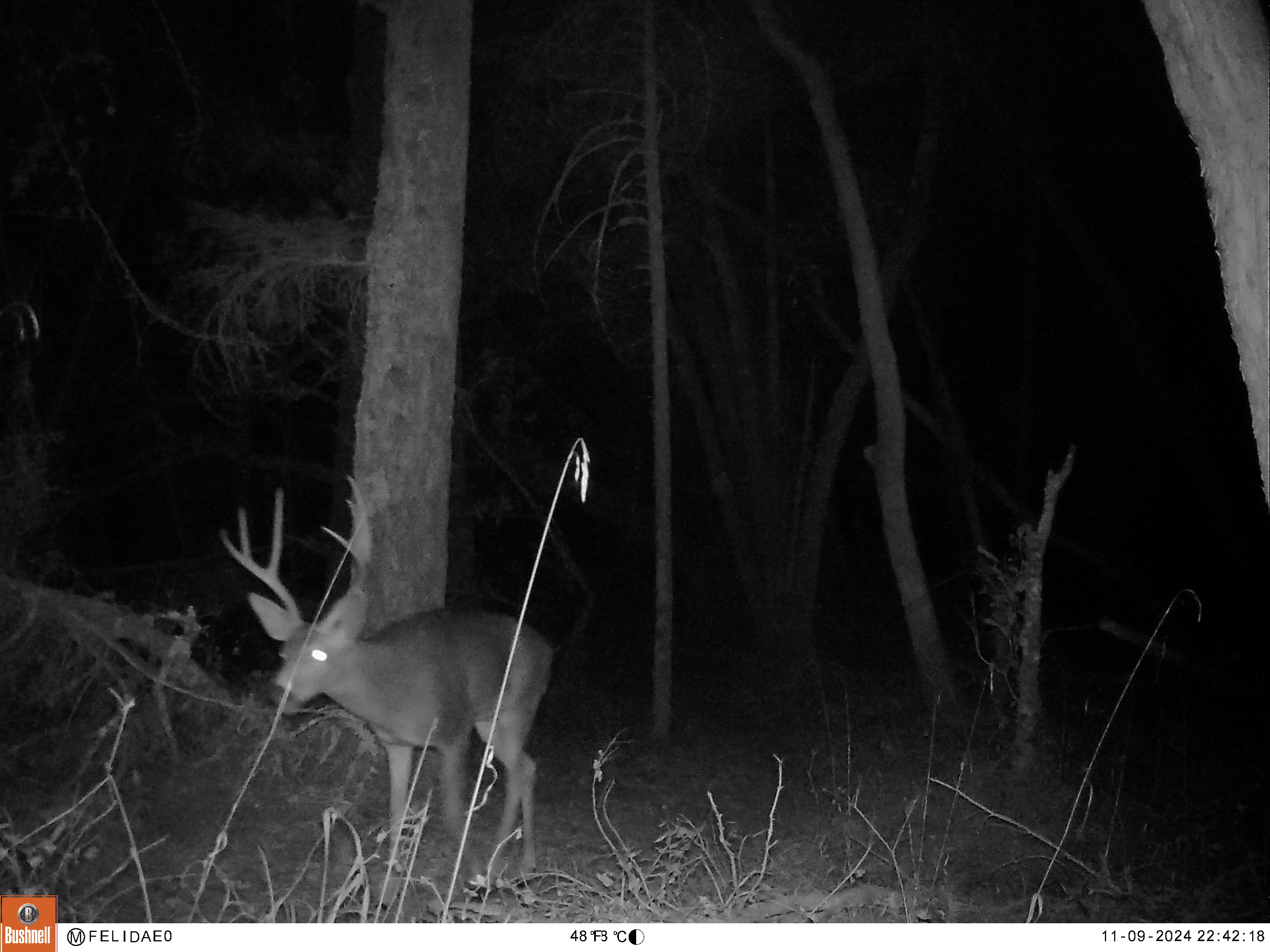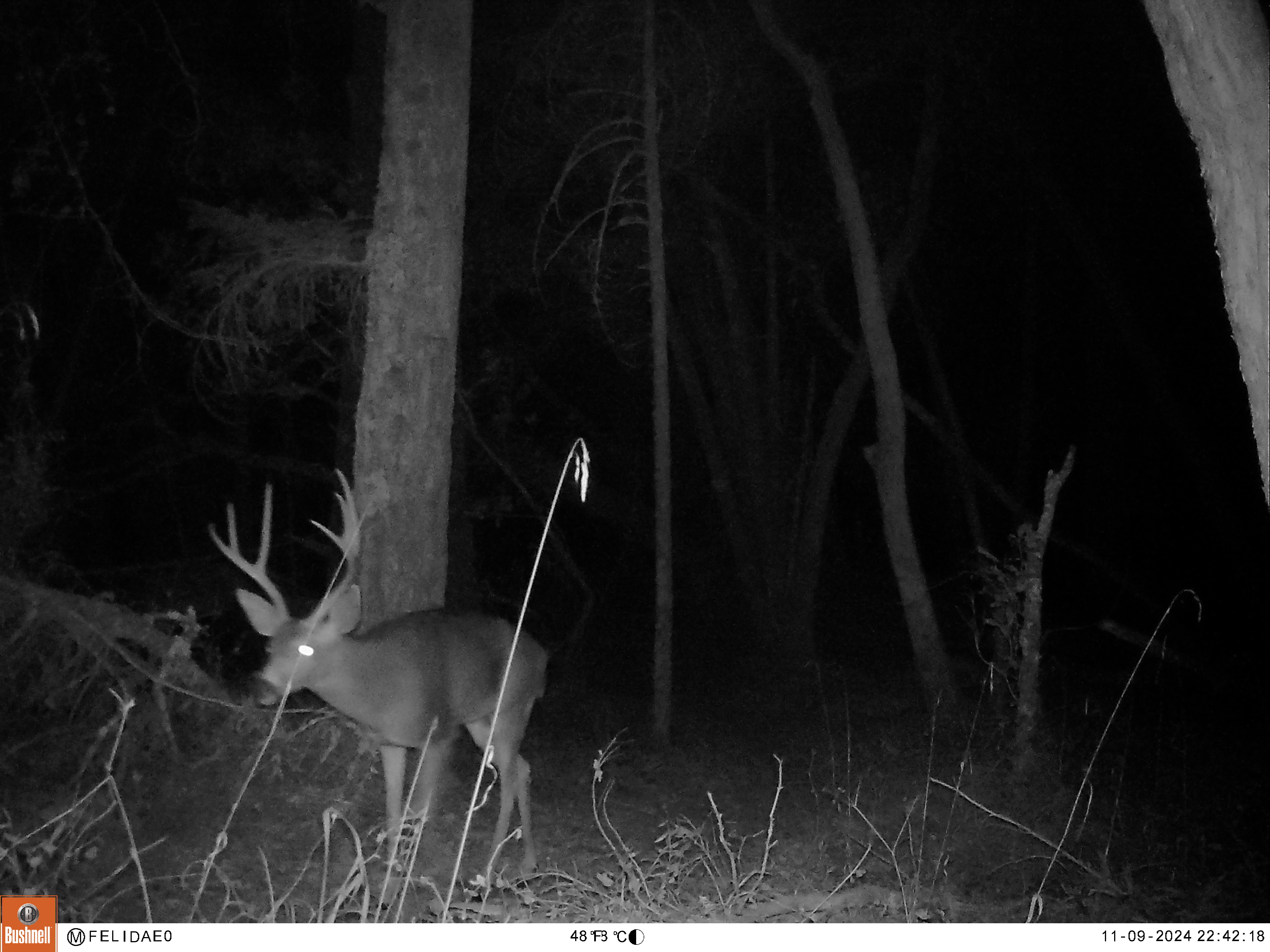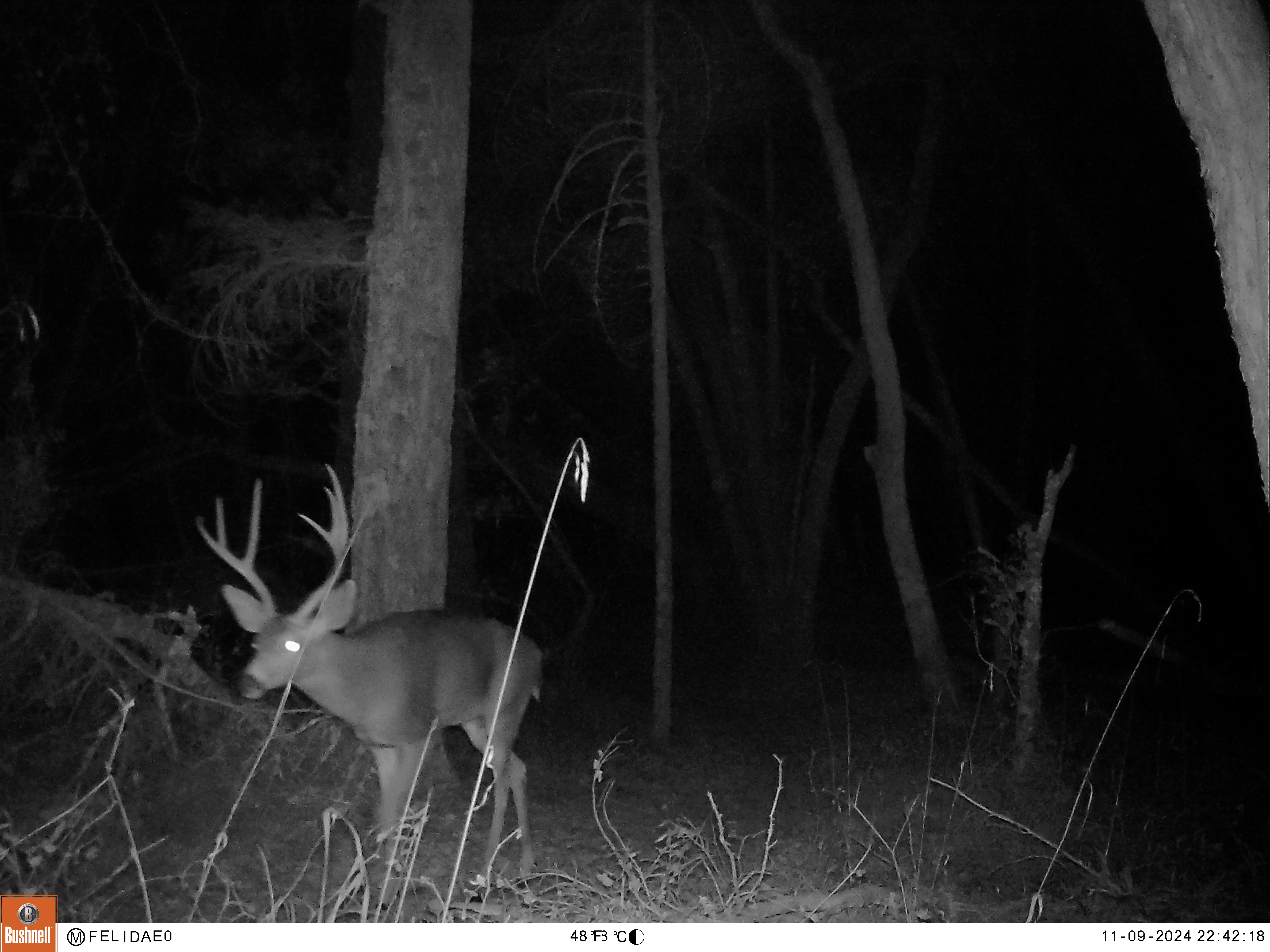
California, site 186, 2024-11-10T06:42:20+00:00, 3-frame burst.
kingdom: Animalia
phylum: Chordata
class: Mammalia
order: Artiodactyla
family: Cervidae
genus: Odocoileus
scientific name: Odocoileus hemionus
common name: mule deer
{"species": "mule deer (Odocoileus hemionus)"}